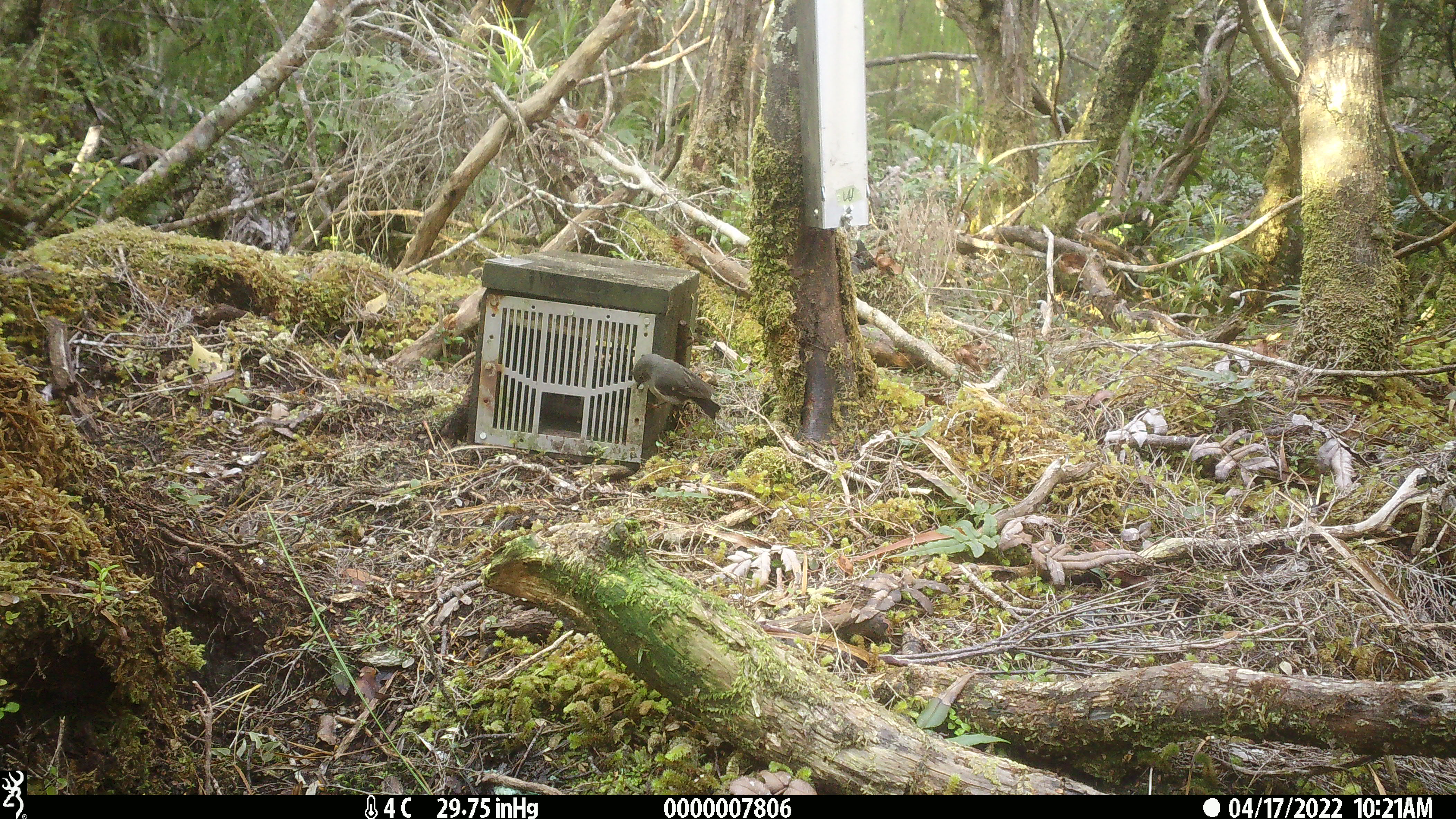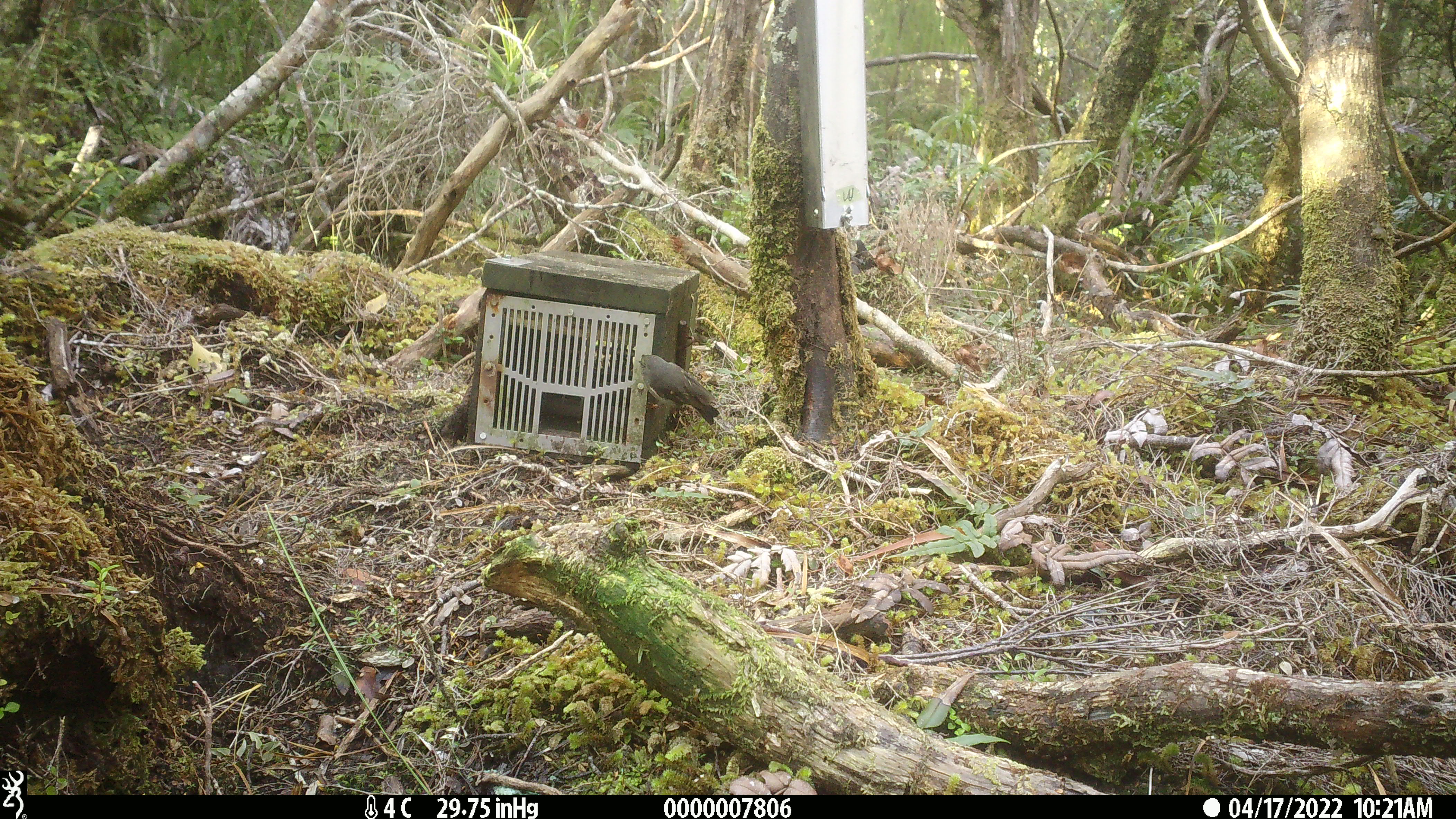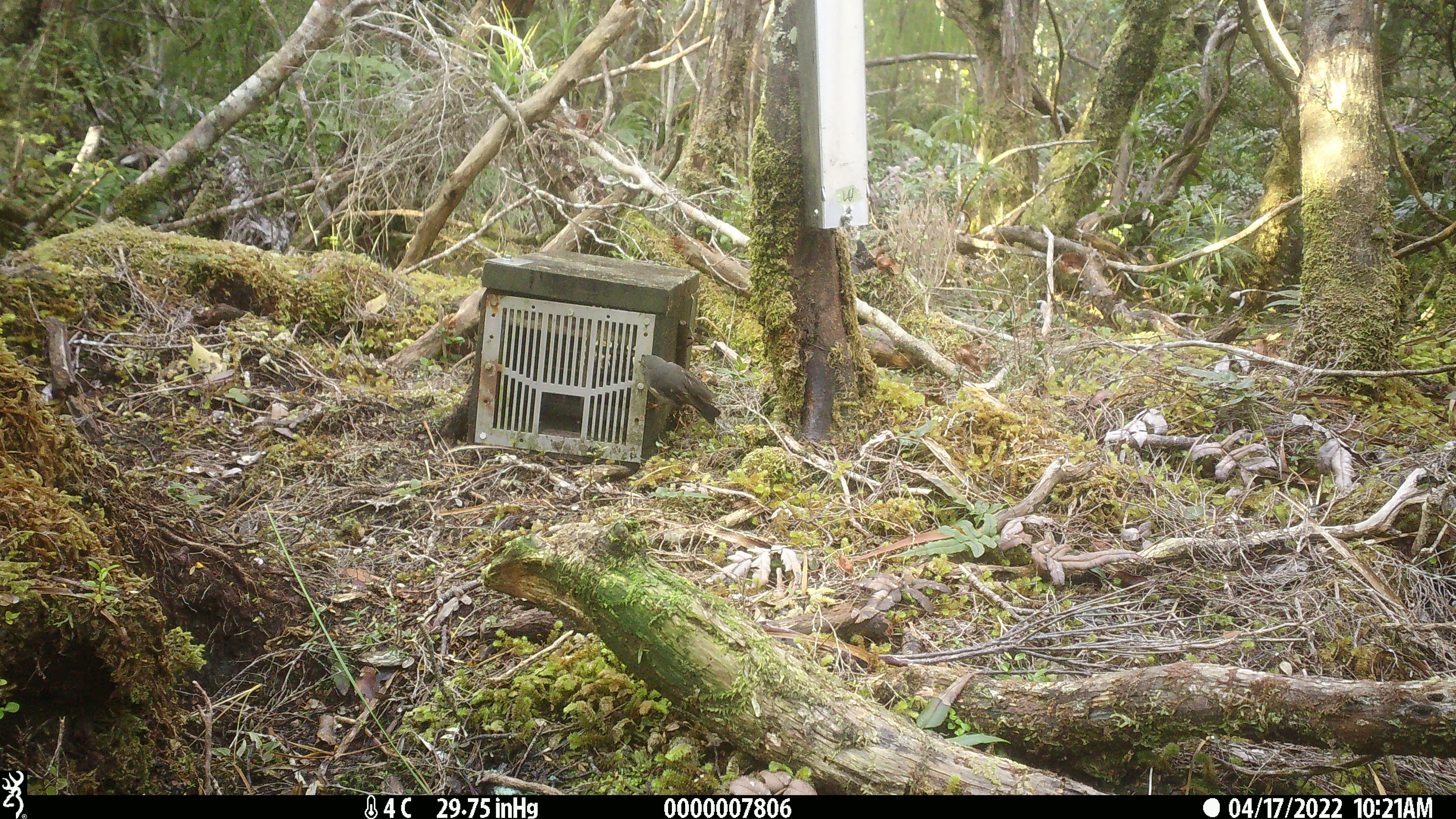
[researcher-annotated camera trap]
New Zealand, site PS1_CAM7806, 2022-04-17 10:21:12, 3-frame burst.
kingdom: Animalia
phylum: Chordata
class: Aves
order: Passeriformes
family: Petroicidae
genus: Petroica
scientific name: Petroica macrocephala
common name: tomtit